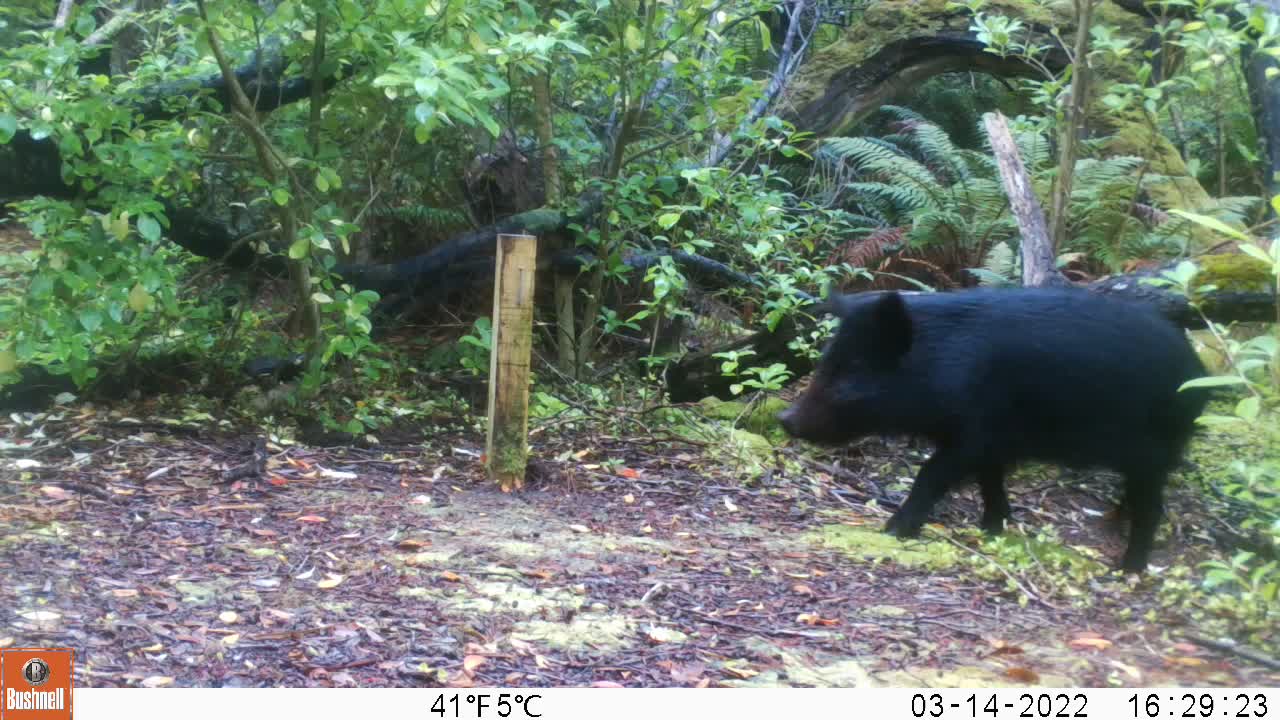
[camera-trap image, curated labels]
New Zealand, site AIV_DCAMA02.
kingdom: Animalia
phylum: Chordata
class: Mammalia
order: Artiodactyla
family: Suidae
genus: Sus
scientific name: Sus scrofa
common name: pig